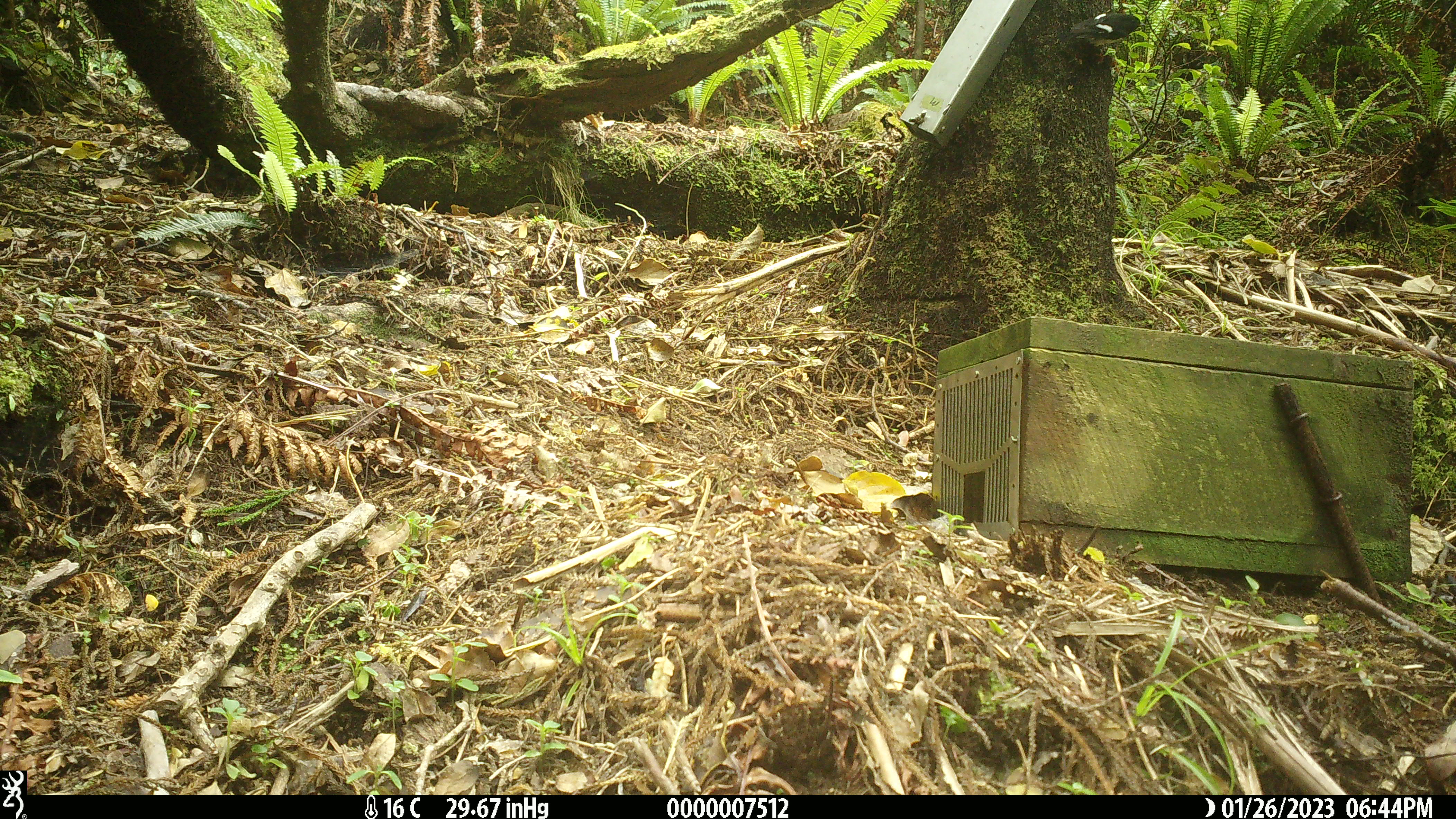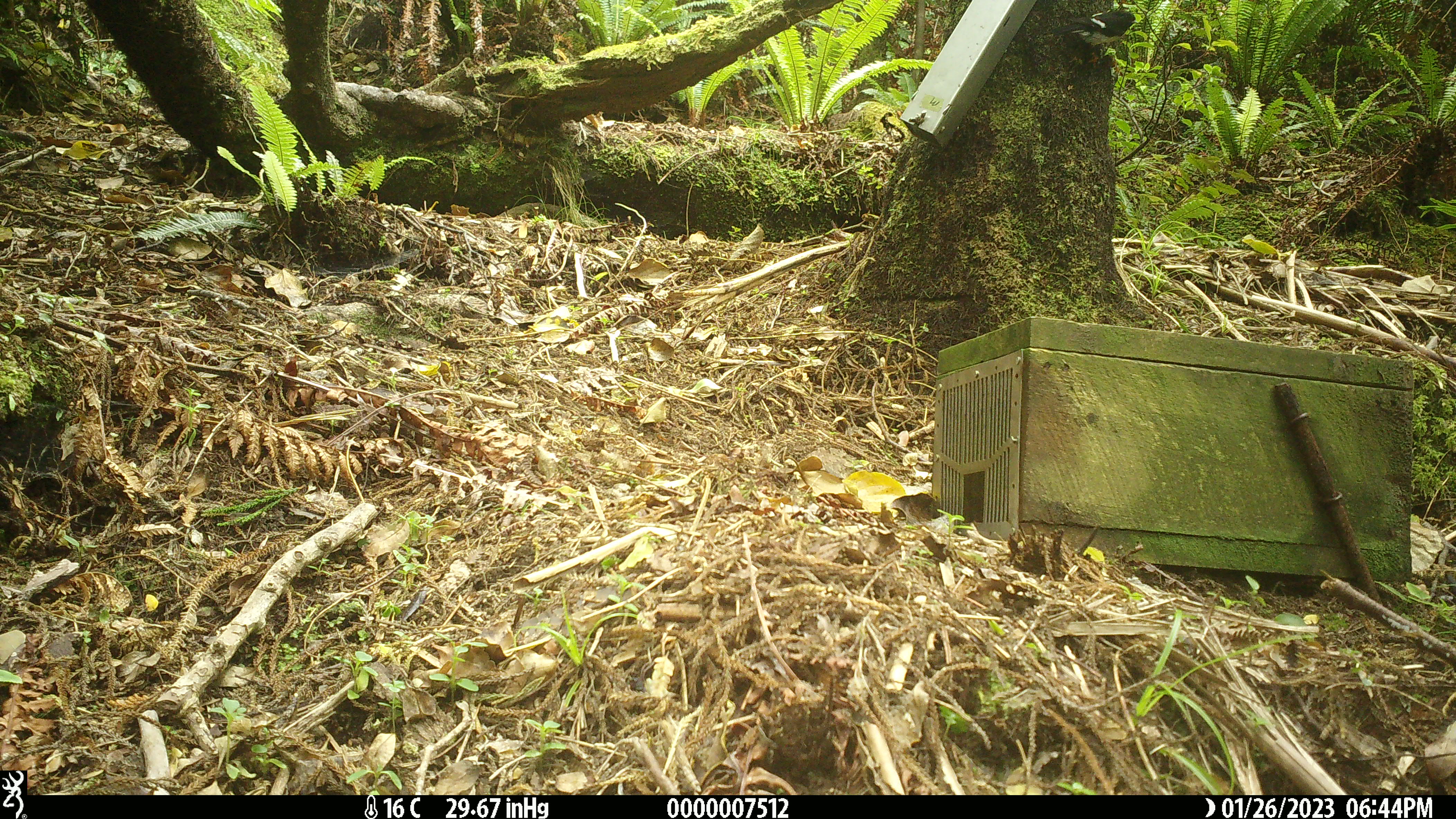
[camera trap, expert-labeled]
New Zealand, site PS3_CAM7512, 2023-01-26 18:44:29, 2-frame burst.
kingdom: Animalia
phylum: Chordata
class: Aves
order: Passeriformes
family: Petroicidae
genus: Petroica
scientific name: Petroica macrocephala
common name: tomtit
Tomtit (Petroica macrocephala).